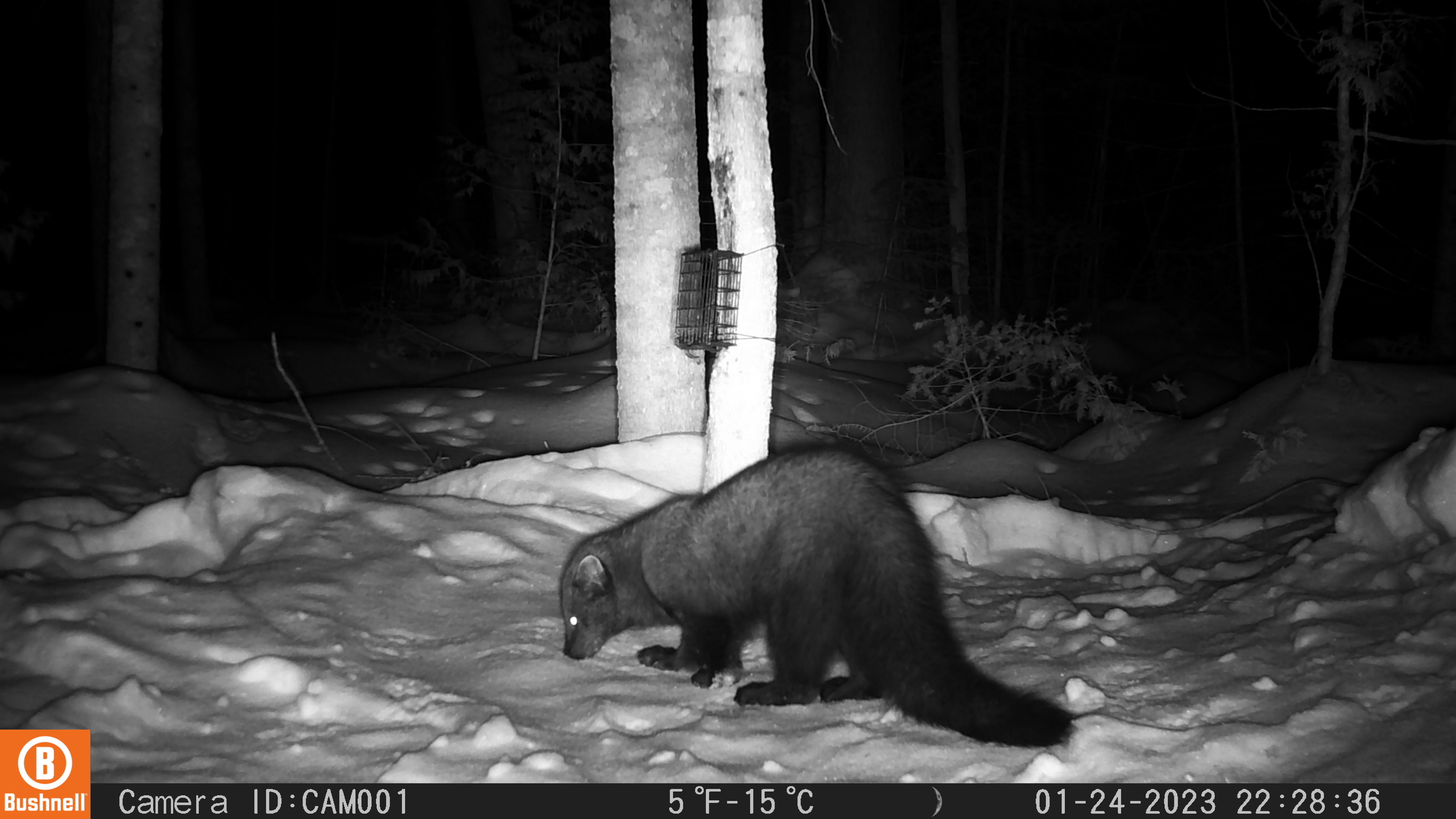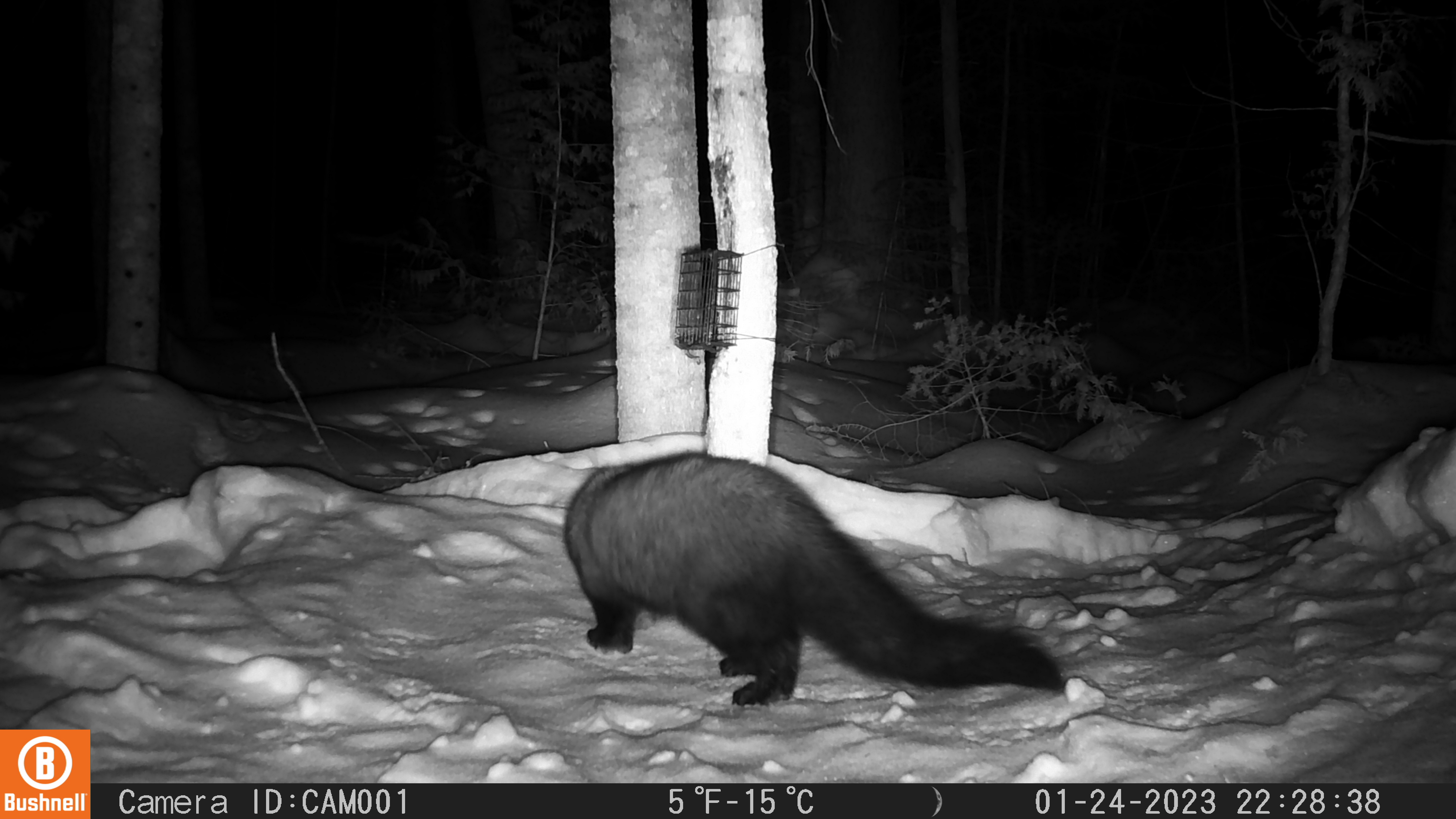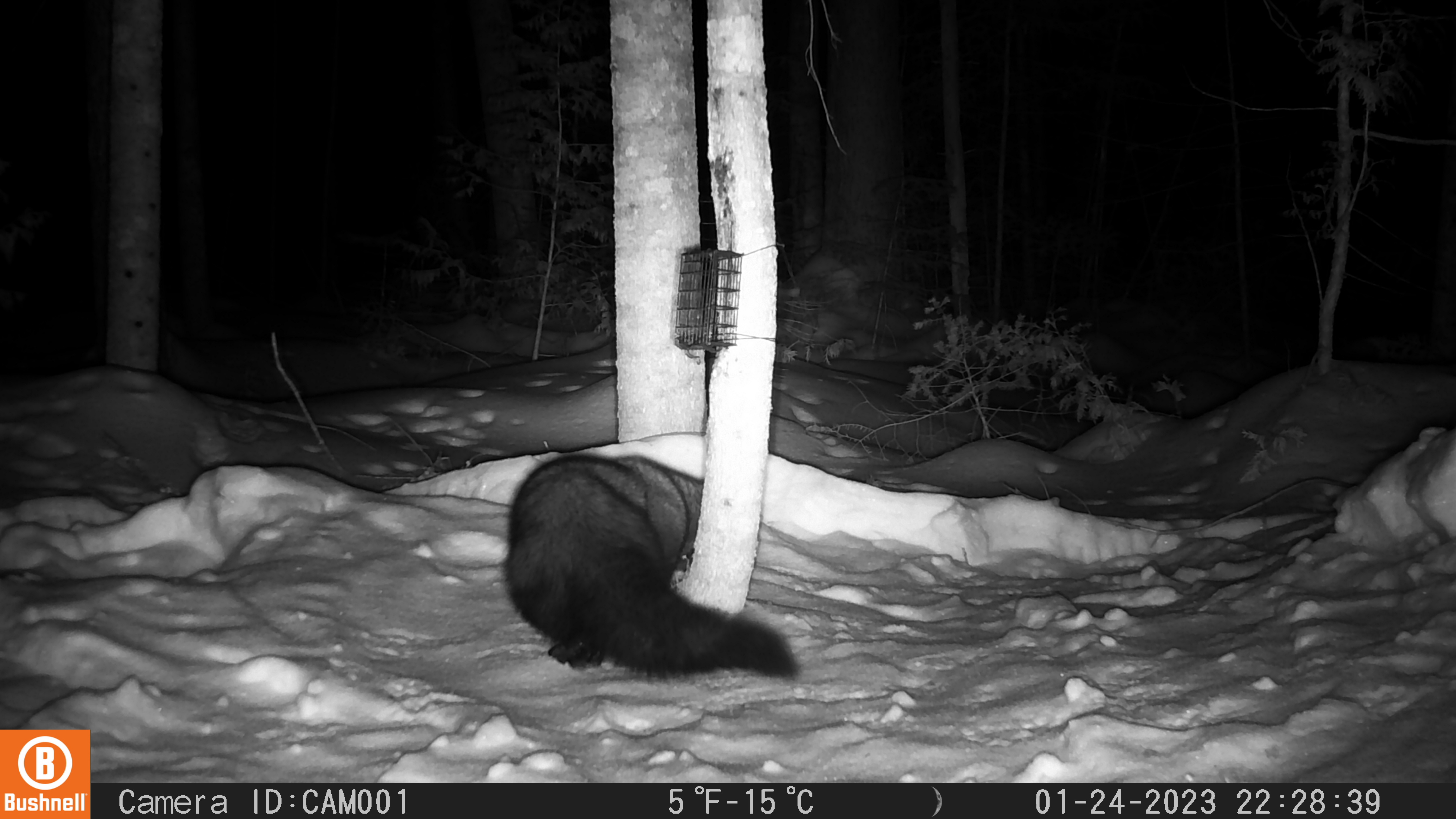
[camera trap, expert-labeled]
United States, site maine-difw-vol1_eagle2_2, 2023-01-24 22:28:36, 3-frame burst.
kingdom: Animalia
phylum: Chordata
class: Mammalia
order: Carnivora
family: Mustelidae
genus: Pekania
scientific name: Pekania pennanti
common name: fisher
Fisher (Pekania pennanti).